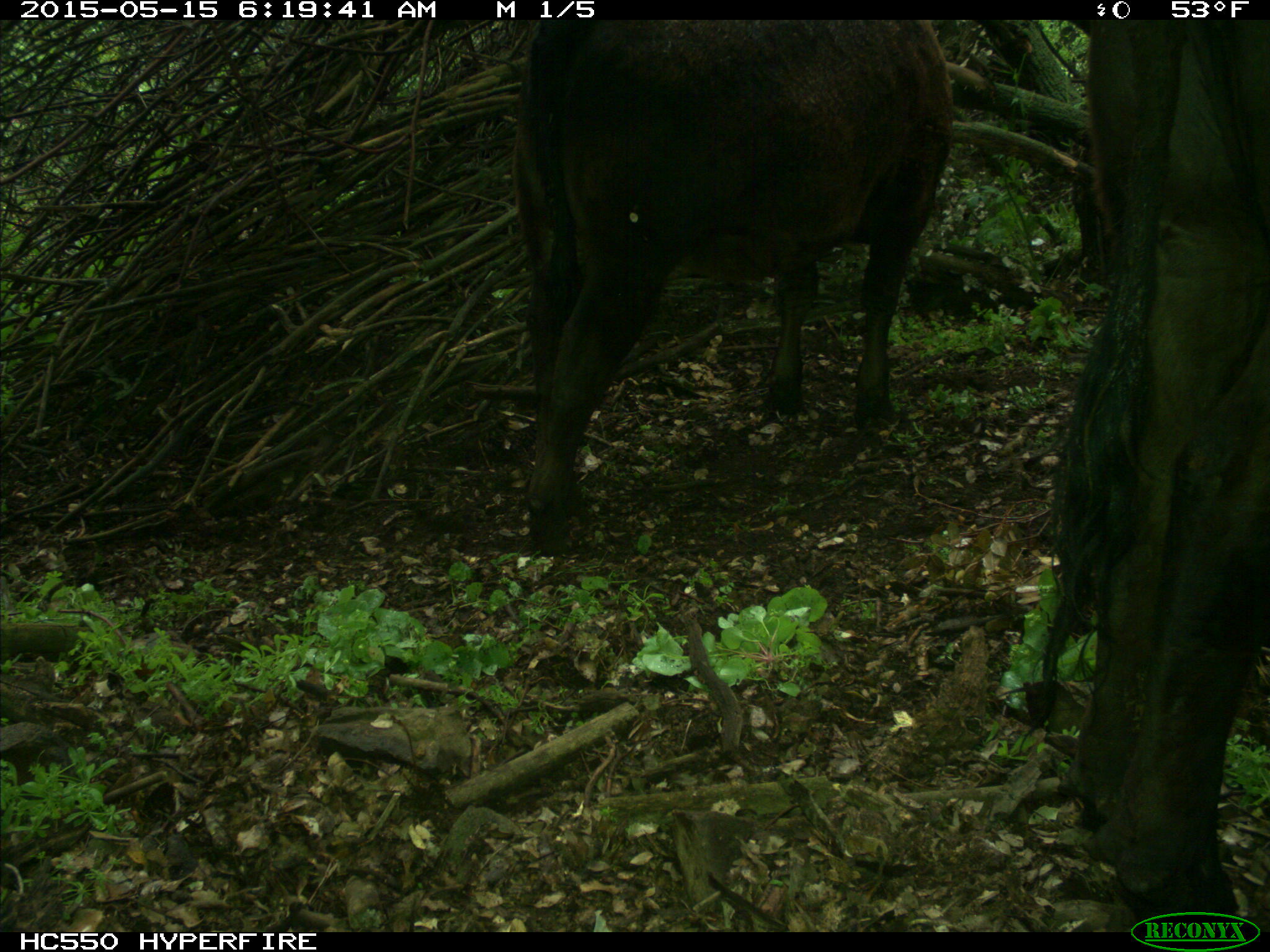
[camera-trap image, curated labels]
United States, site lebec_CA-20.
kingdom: Animalia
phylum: Chordata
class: Mammalia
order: Artiodactyla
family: Bovidae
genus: Bos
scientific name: Bos taurus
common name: domestic cow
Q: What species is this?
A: Bos taurus (domestic cow).